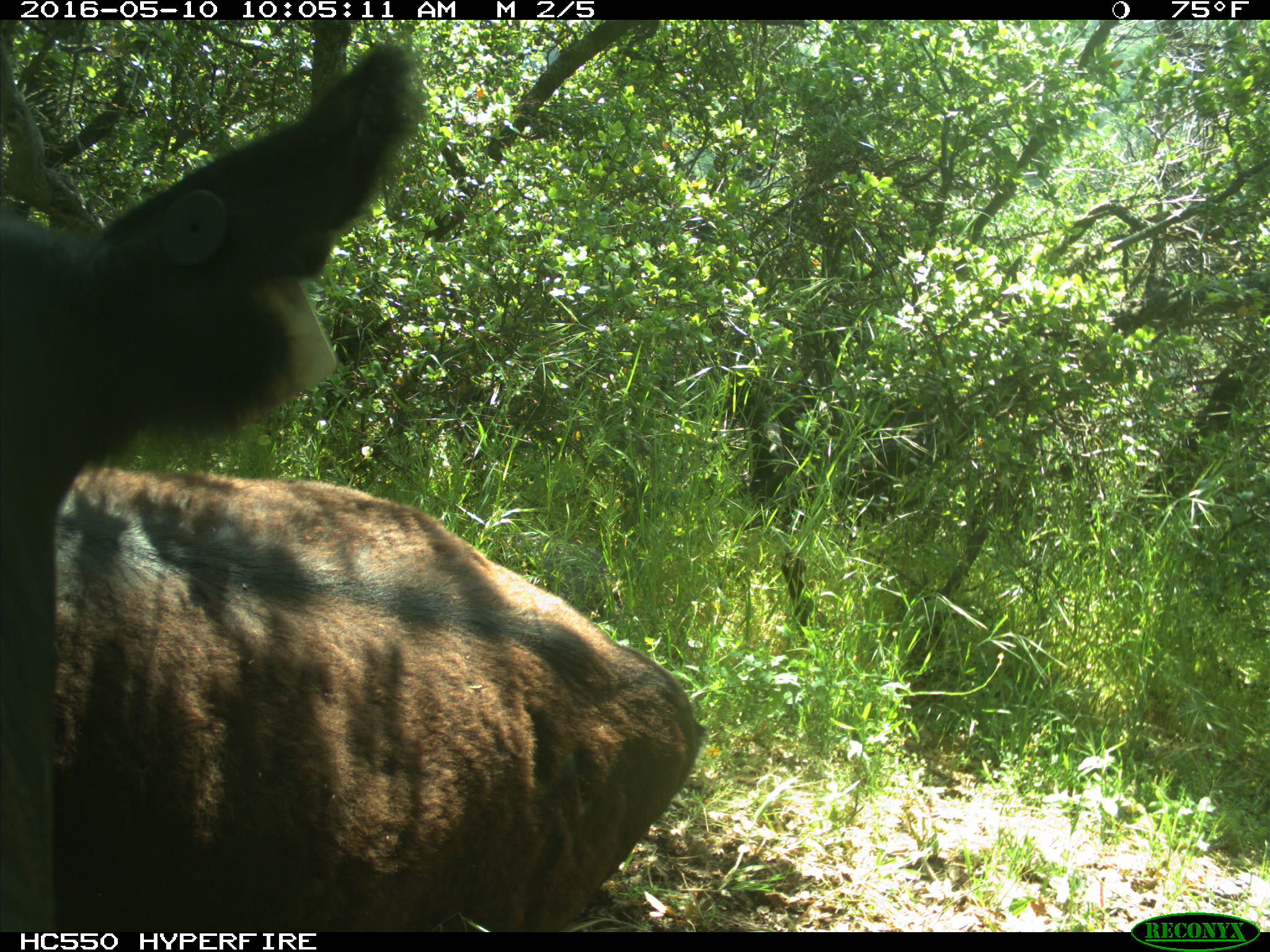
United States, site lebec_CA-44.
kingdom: Animalia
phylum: Chordata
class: Mammalia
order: Artiodactyla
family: Bovidae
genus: Bos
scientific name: Bos taurus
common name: domestic cow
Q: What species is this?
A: Bos taurus (domestic cow).